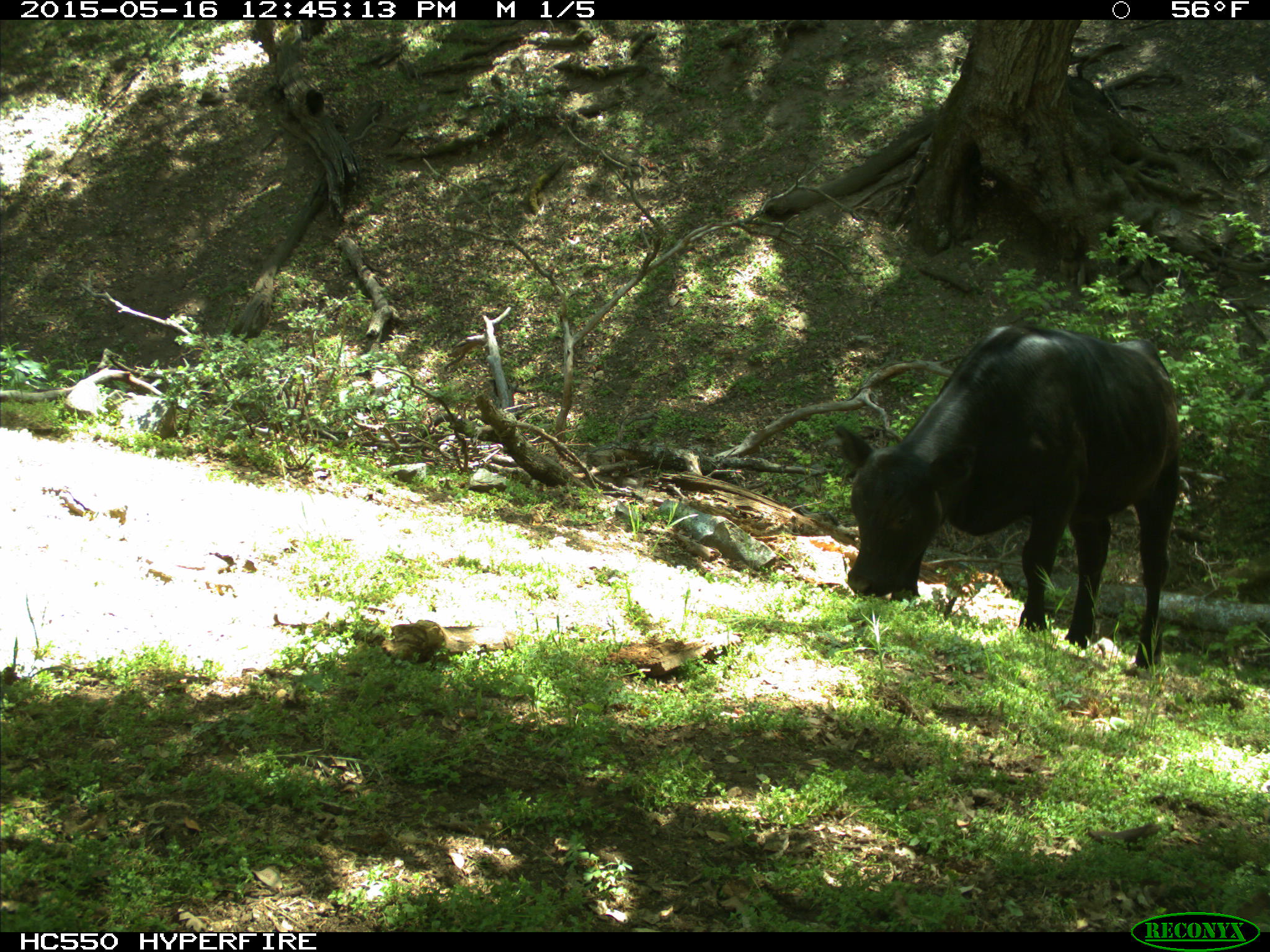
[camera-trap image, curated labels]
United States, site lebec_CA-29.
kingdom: Animalia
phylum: Chordata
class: Mammalia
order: Artiodactyla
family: Bovidae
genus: Bos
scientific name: Bos taurus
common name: domestic cow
Bos taurus (domestic cow).